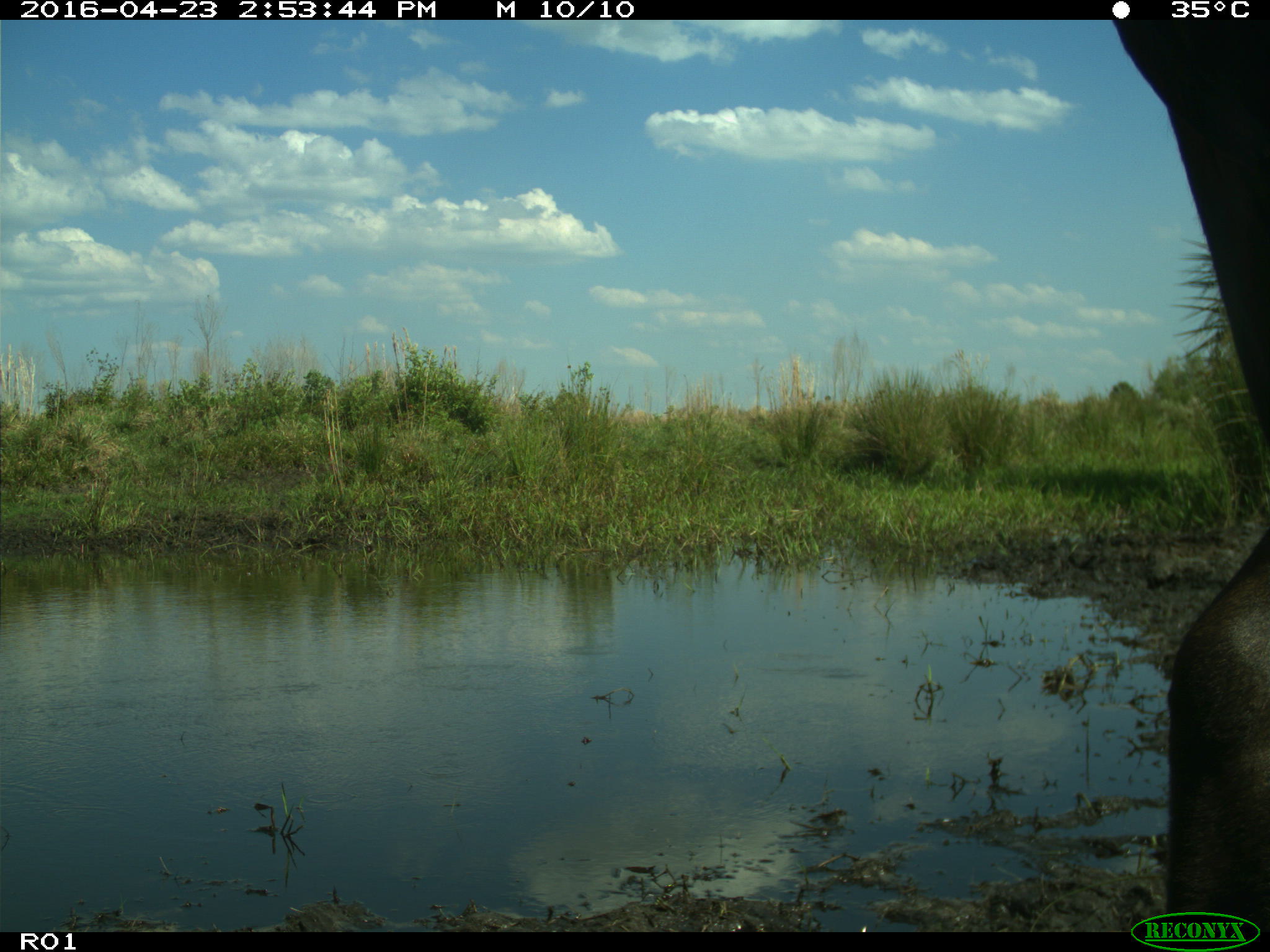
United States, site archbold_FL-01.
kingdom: Animalia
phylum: Chordata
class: Mammalia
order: Artiodactyla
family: Bovidae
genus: Bos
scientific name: Bos taurus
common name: domestic cow